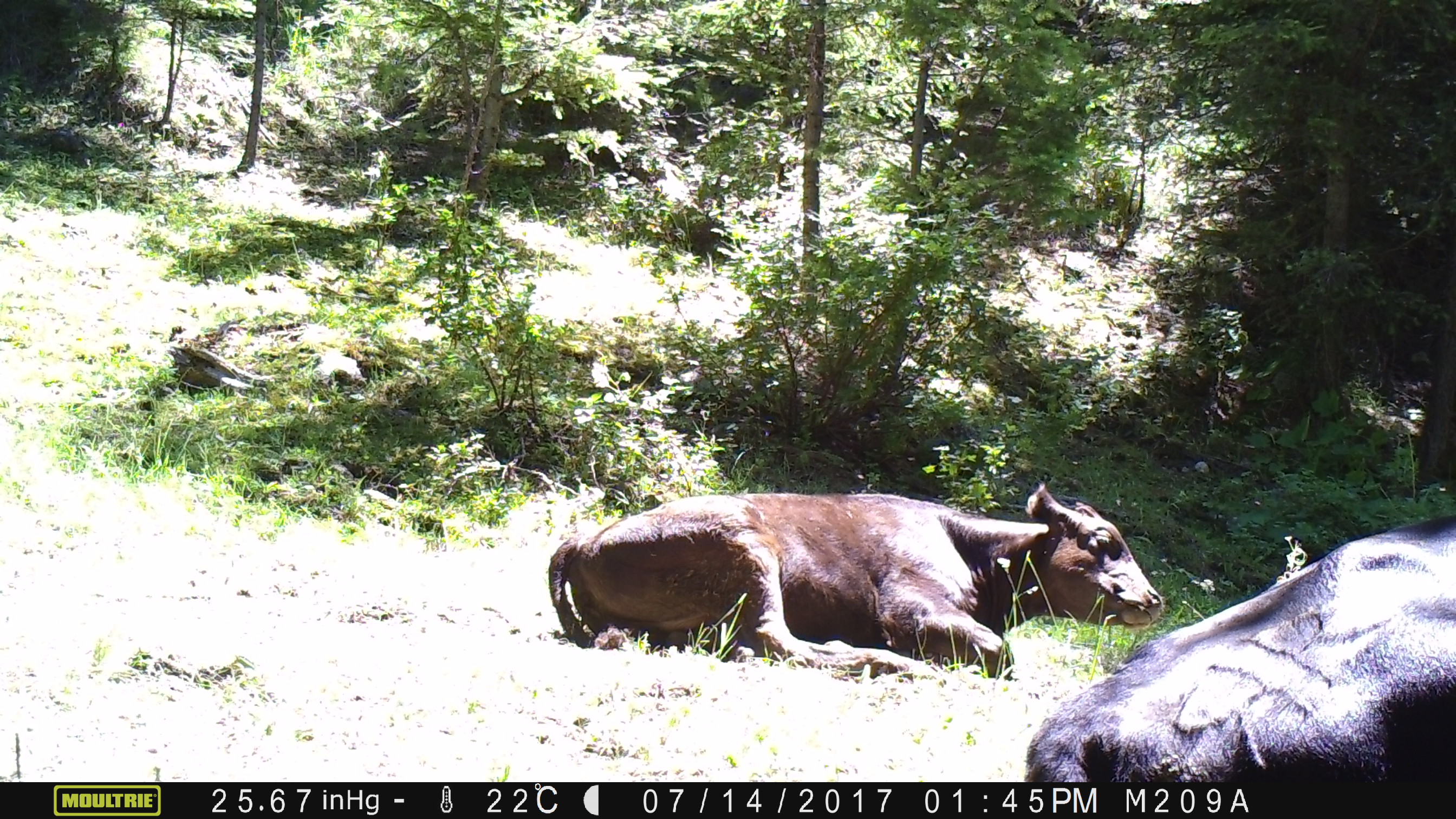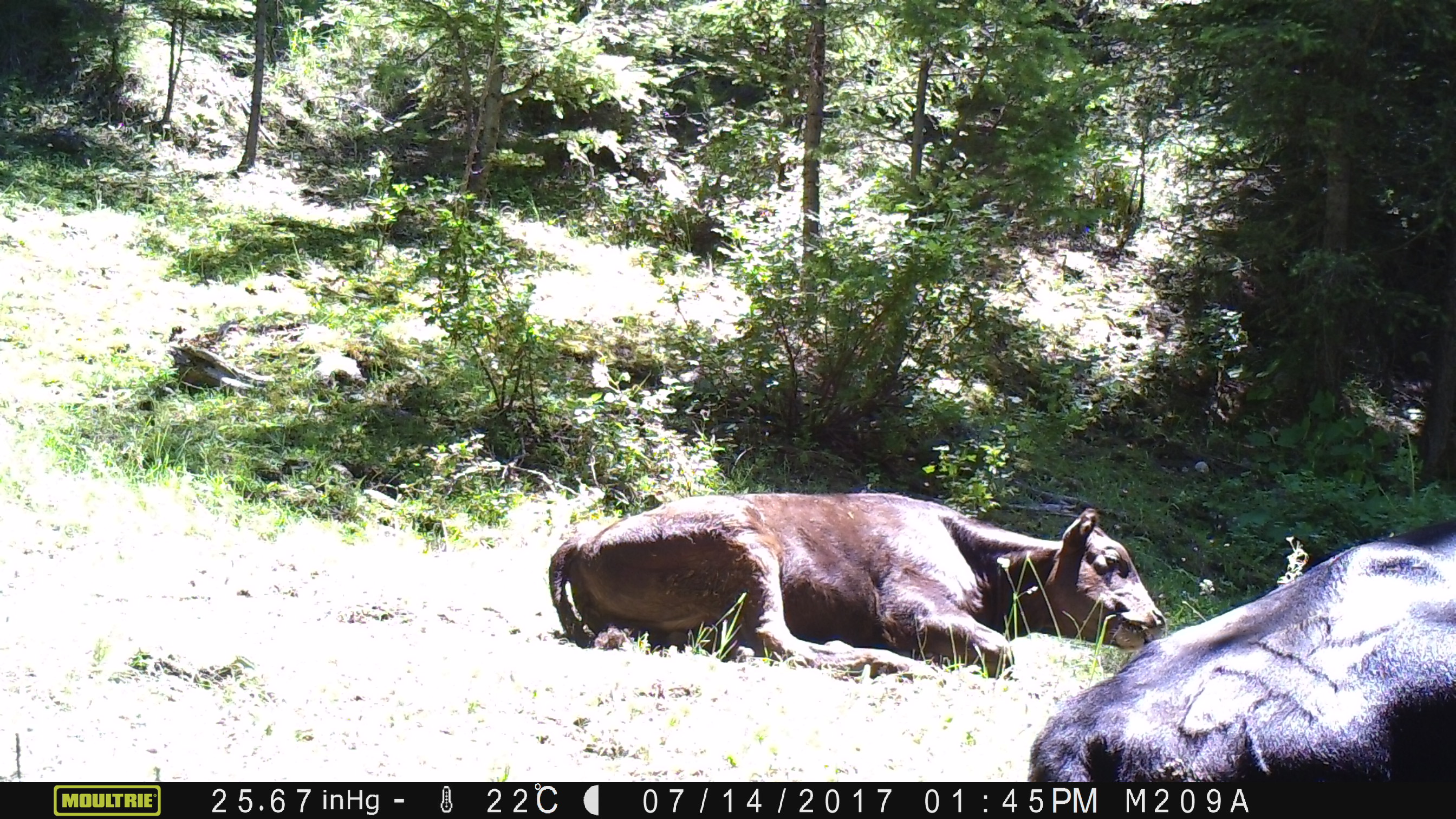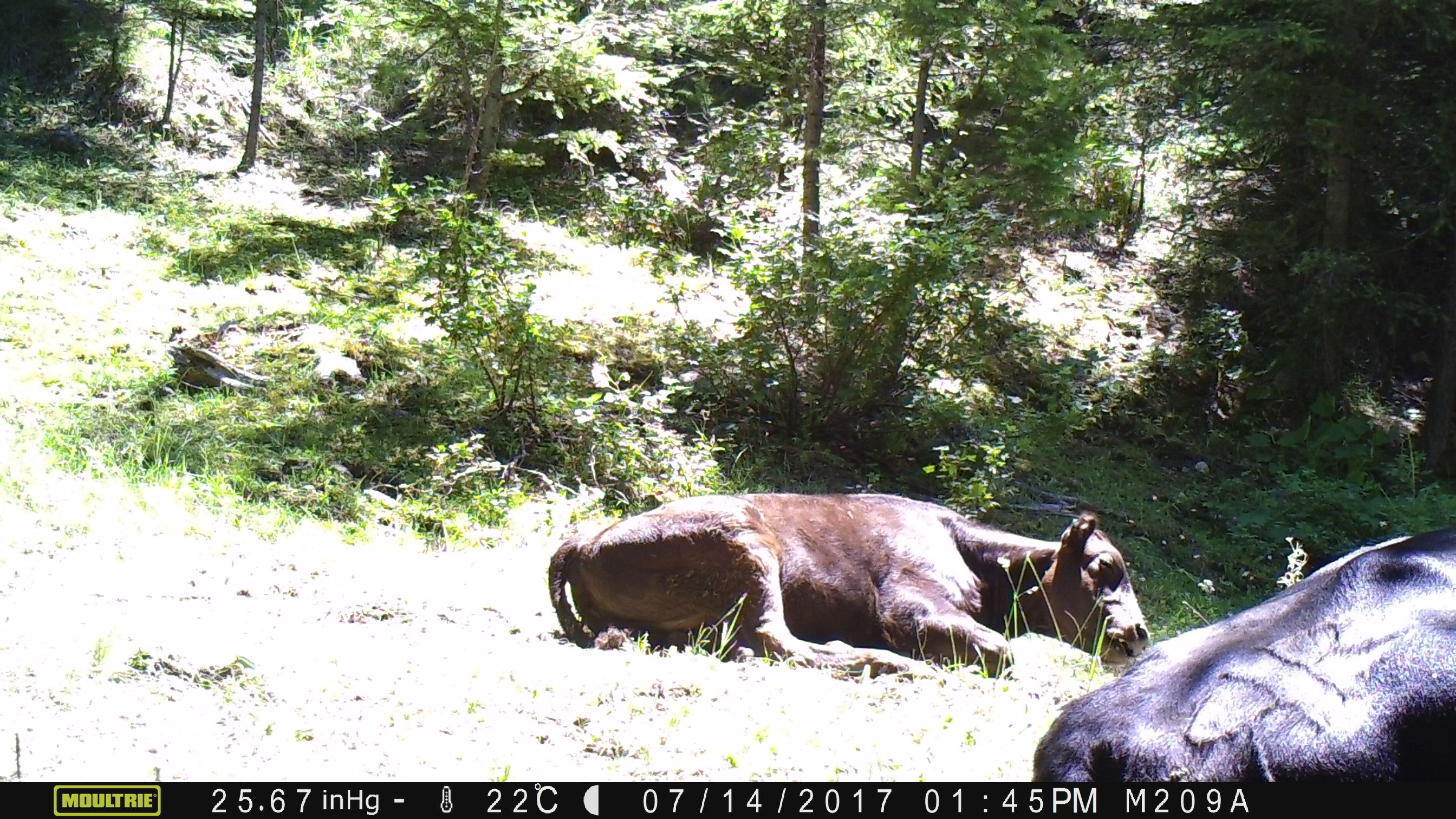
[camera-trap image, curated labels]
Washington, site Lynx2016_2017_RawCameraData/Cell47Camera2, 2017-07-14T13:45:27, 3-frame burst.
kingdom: Animalia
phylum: Chordata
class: Mammalia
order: Artiodactyla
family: Bovidae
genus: Bos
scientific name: Bos taurus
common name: domestic cattle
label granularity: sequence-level